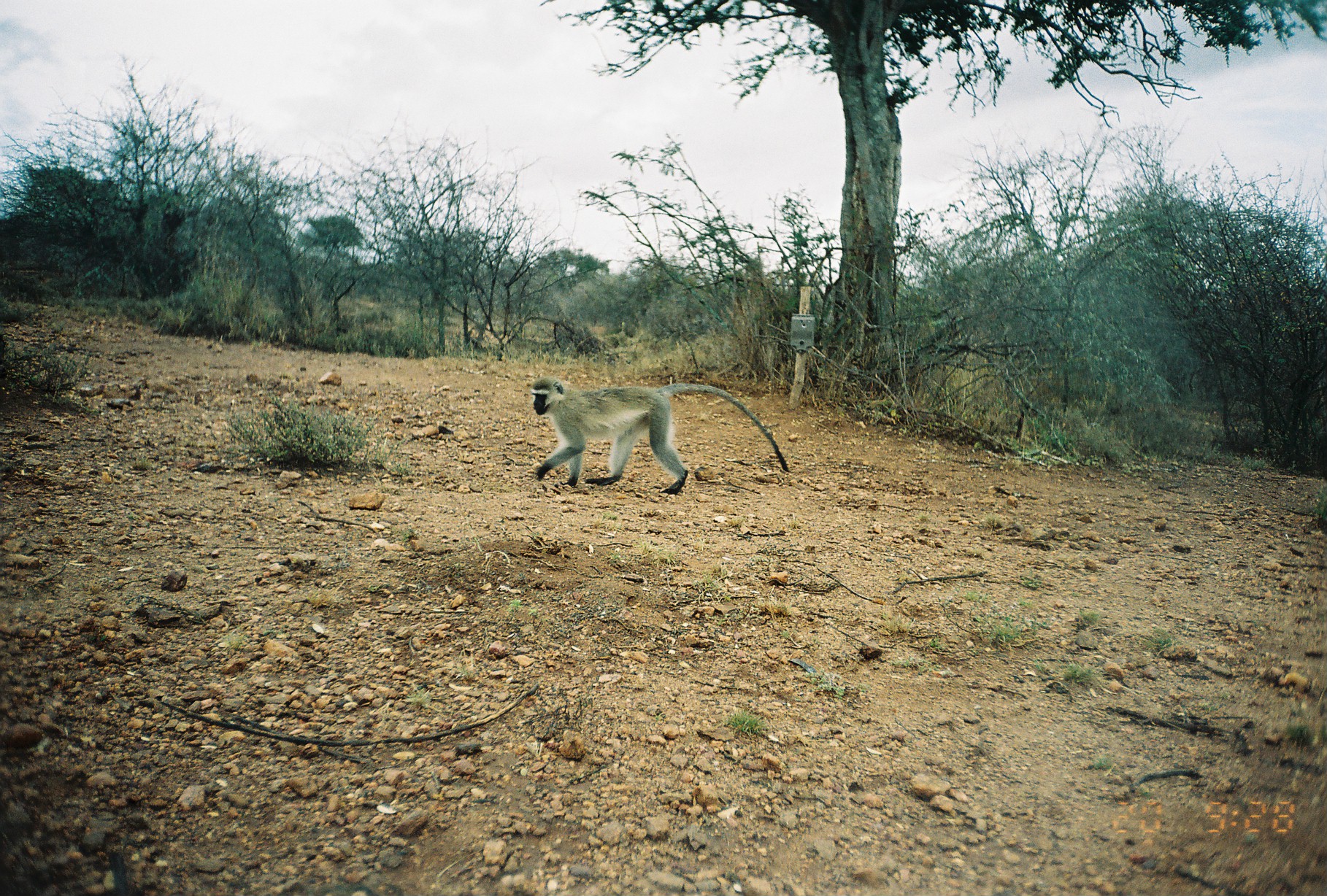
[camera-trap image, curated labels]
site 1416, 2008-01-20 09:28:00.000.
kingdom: Animalia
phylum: Chordata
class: Mammalia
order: Primates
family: Cercopithecidae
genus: Chlorocebus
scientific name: Chlorocebus pygerythrus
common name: vervet monkey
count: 1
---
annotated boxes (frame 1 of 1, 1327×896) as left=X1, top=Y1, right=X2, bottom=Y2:
chlorocebus pygerythrus: left=527, top=376, right=791, bottom=495